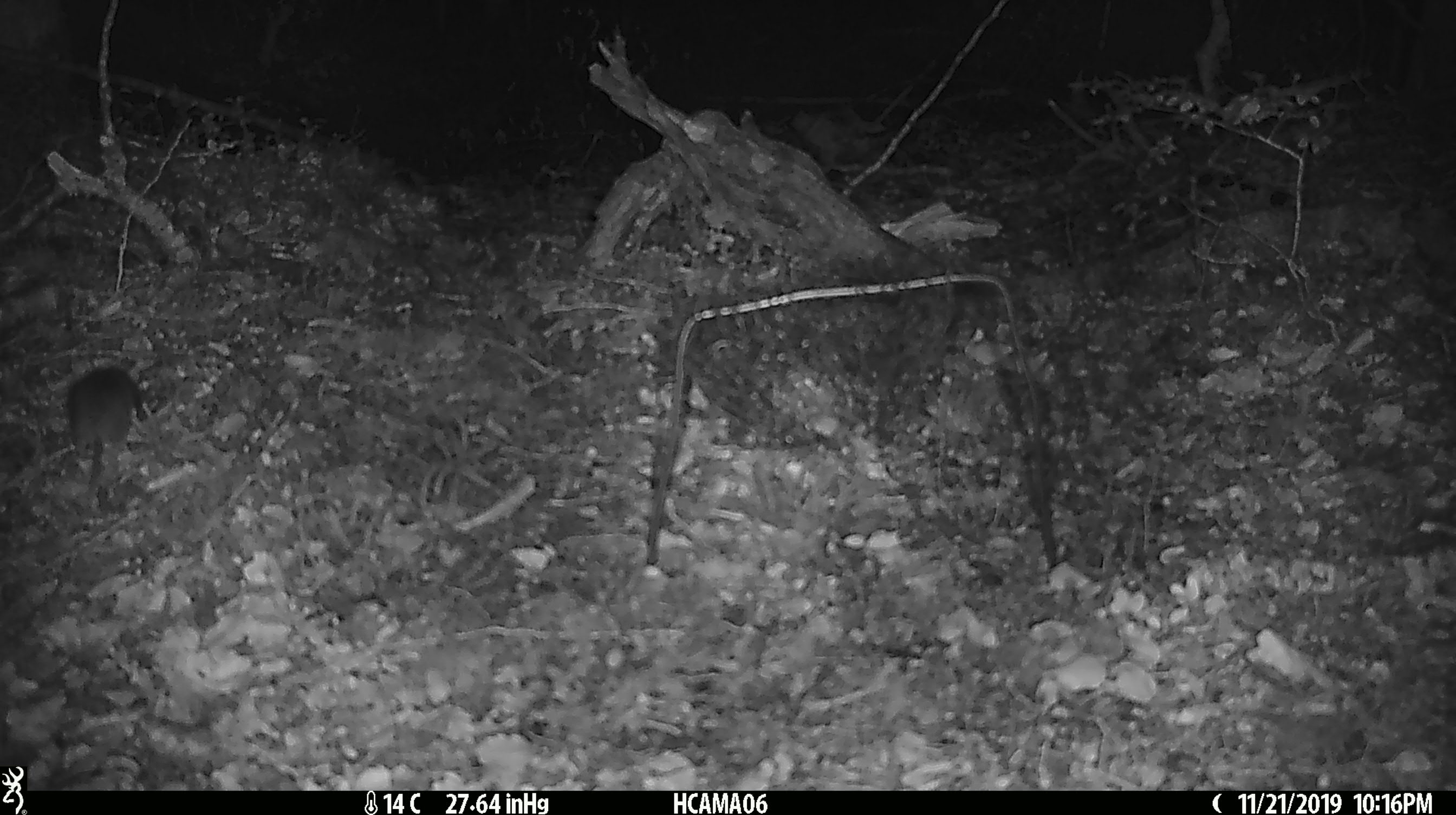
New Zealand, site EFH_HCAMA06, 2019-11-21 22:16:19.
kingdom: Animalia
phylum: Chordata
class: Mammalia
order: Rodentia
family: Muridae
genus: Mus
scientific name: Mus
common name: mouse